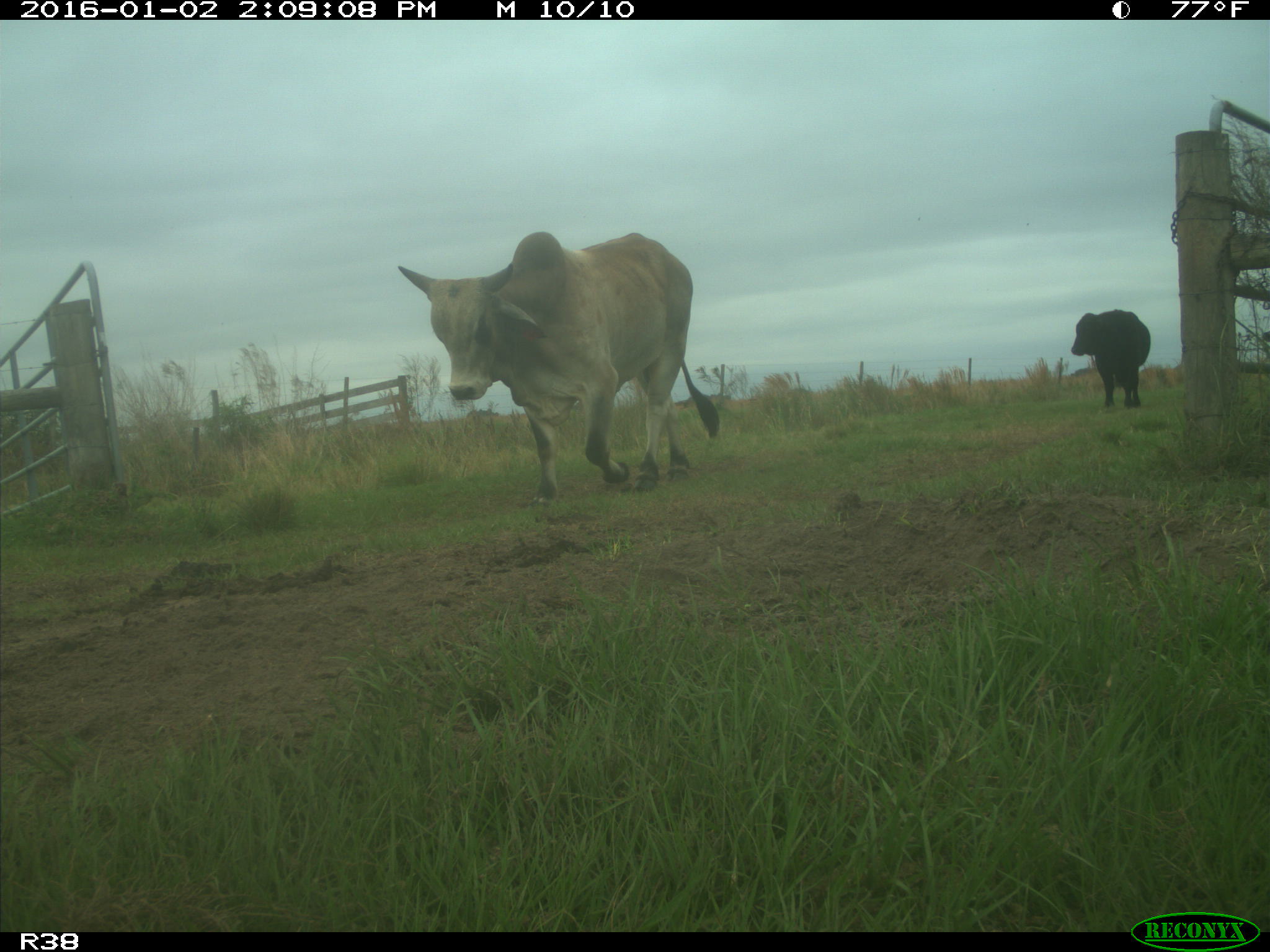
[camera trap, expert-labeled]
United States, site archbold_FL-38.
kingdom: Animalia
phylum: Chordata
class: Mammalia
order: Artiodactyla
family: Bovidae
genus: Bos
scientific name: Bos taurus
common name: domestic cow